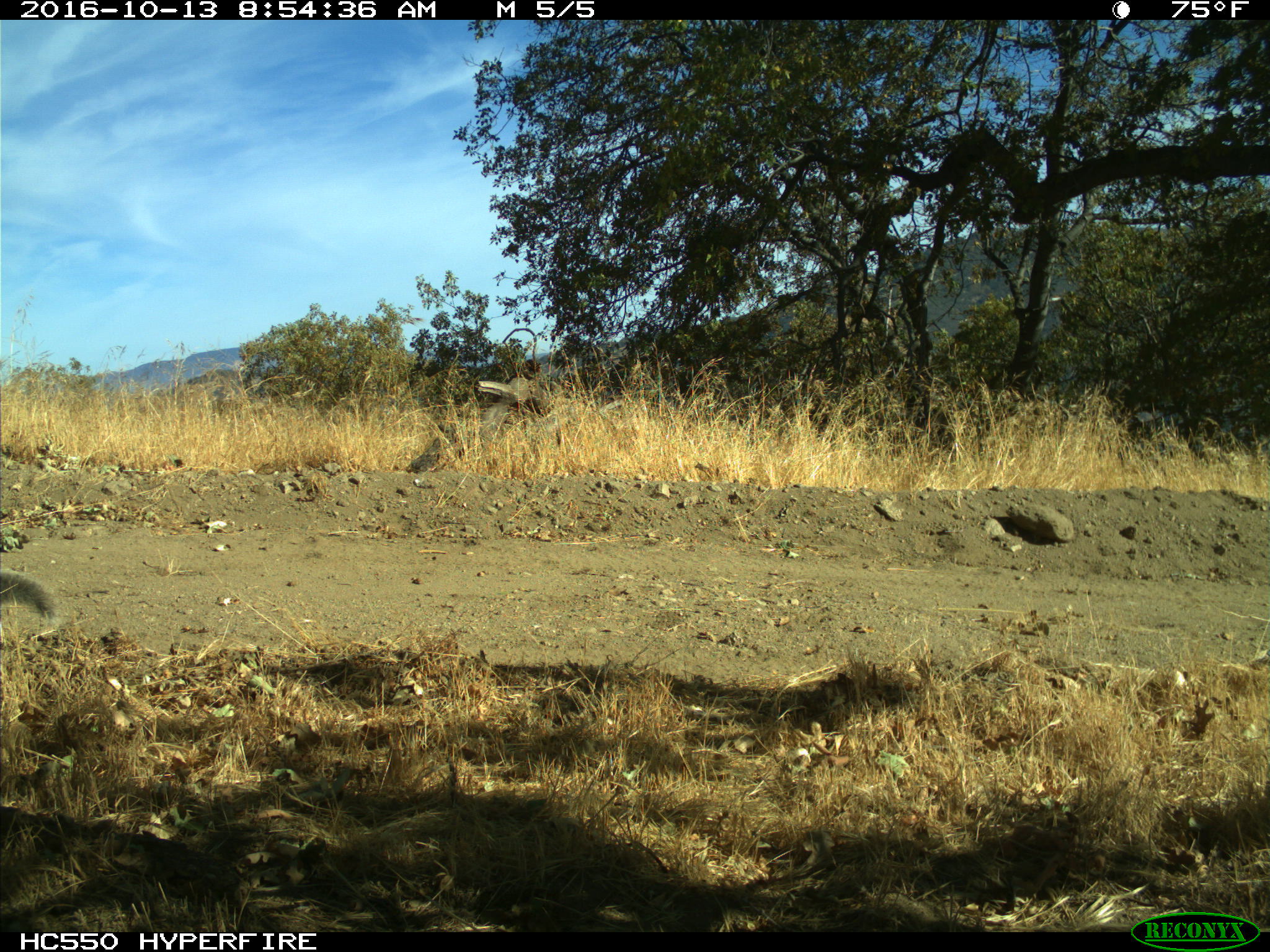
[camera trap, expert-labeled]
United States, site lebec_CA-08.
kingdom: Animalia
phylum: Chordata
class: Mammalia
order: Rodentia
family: Sciuridae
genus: Sciurus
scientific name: Sciurus carolinensis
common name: eastern gray squirrel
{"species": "Sciurus carolinensis (eastern gray squirrel)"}